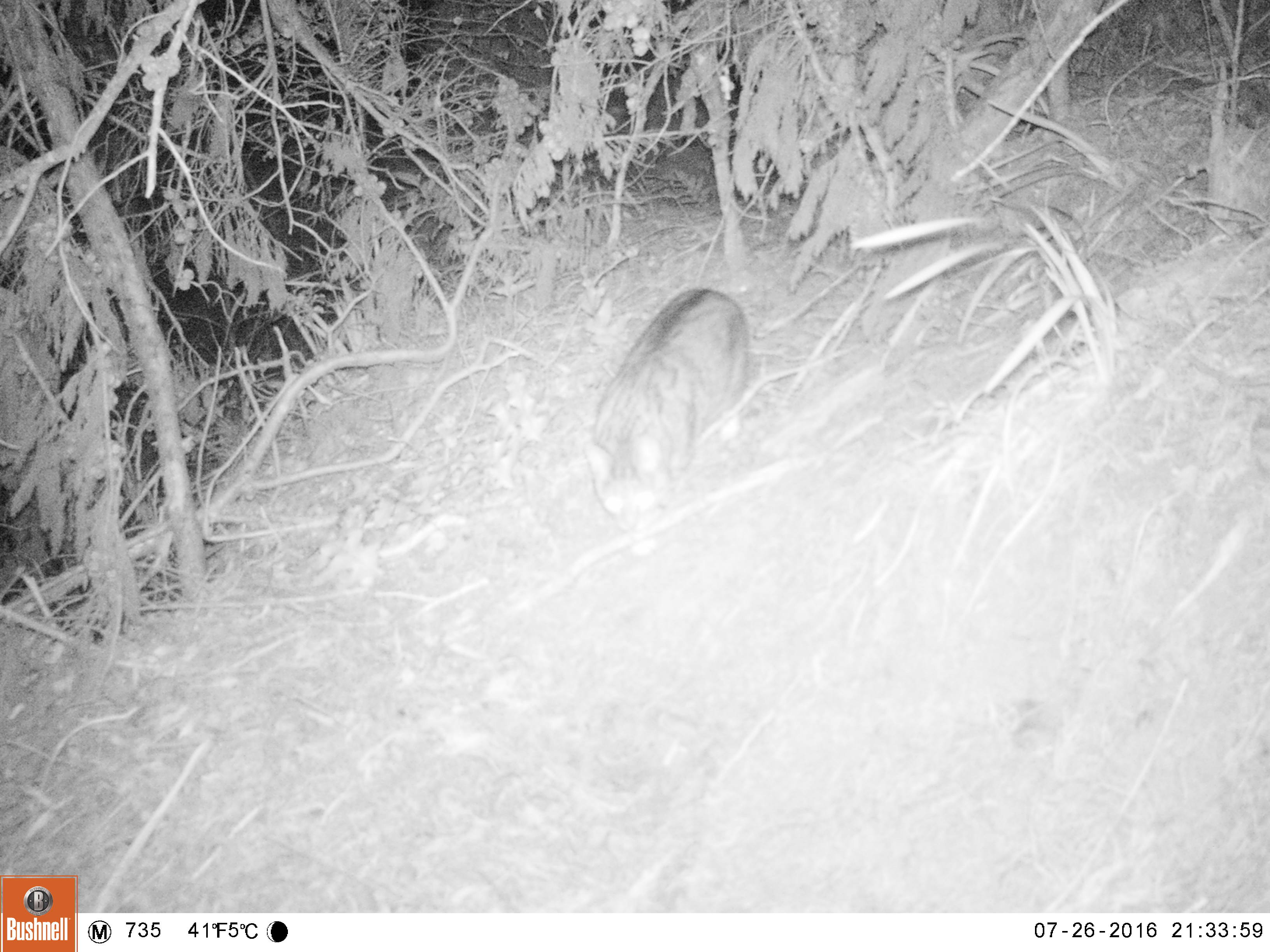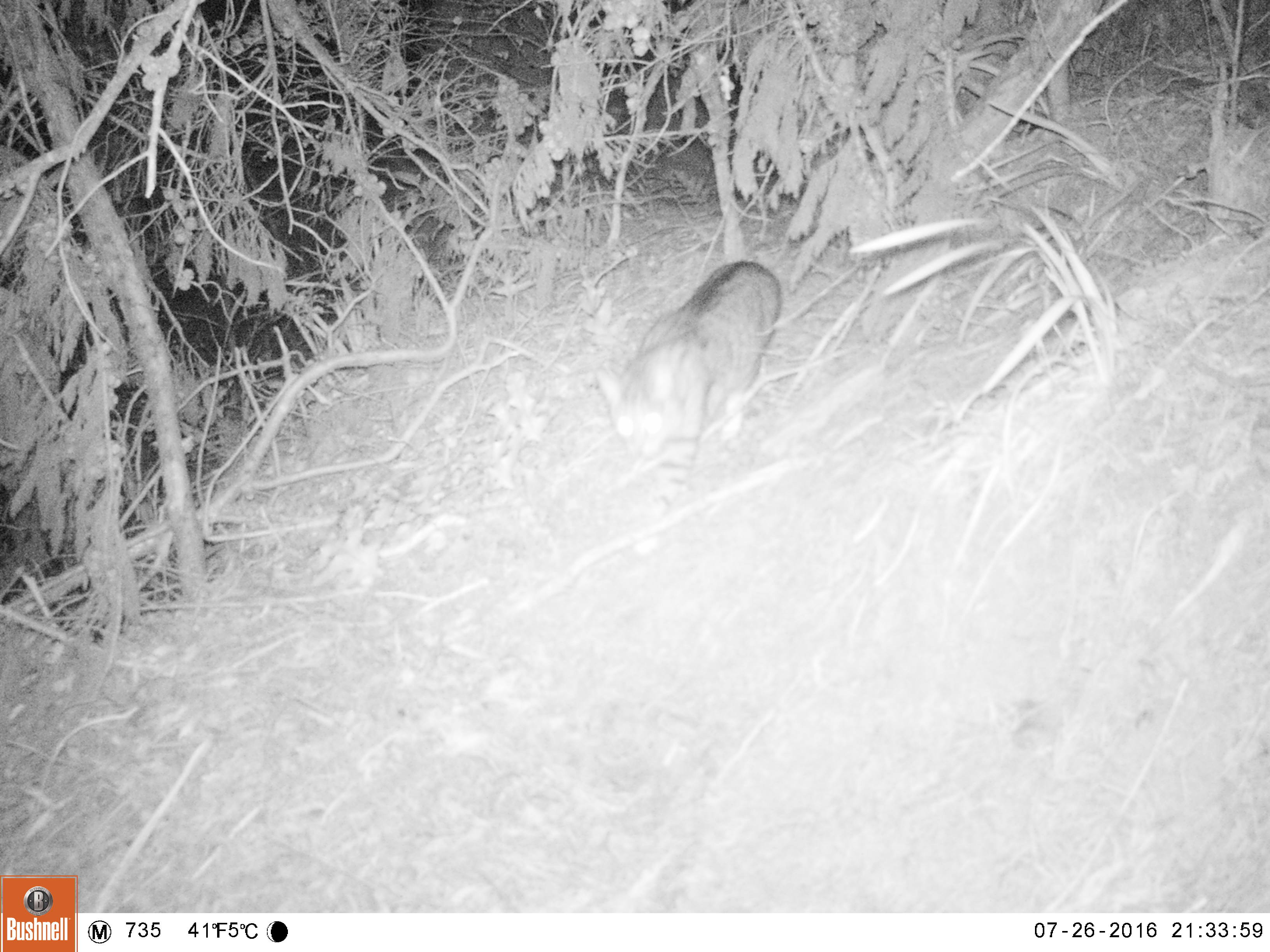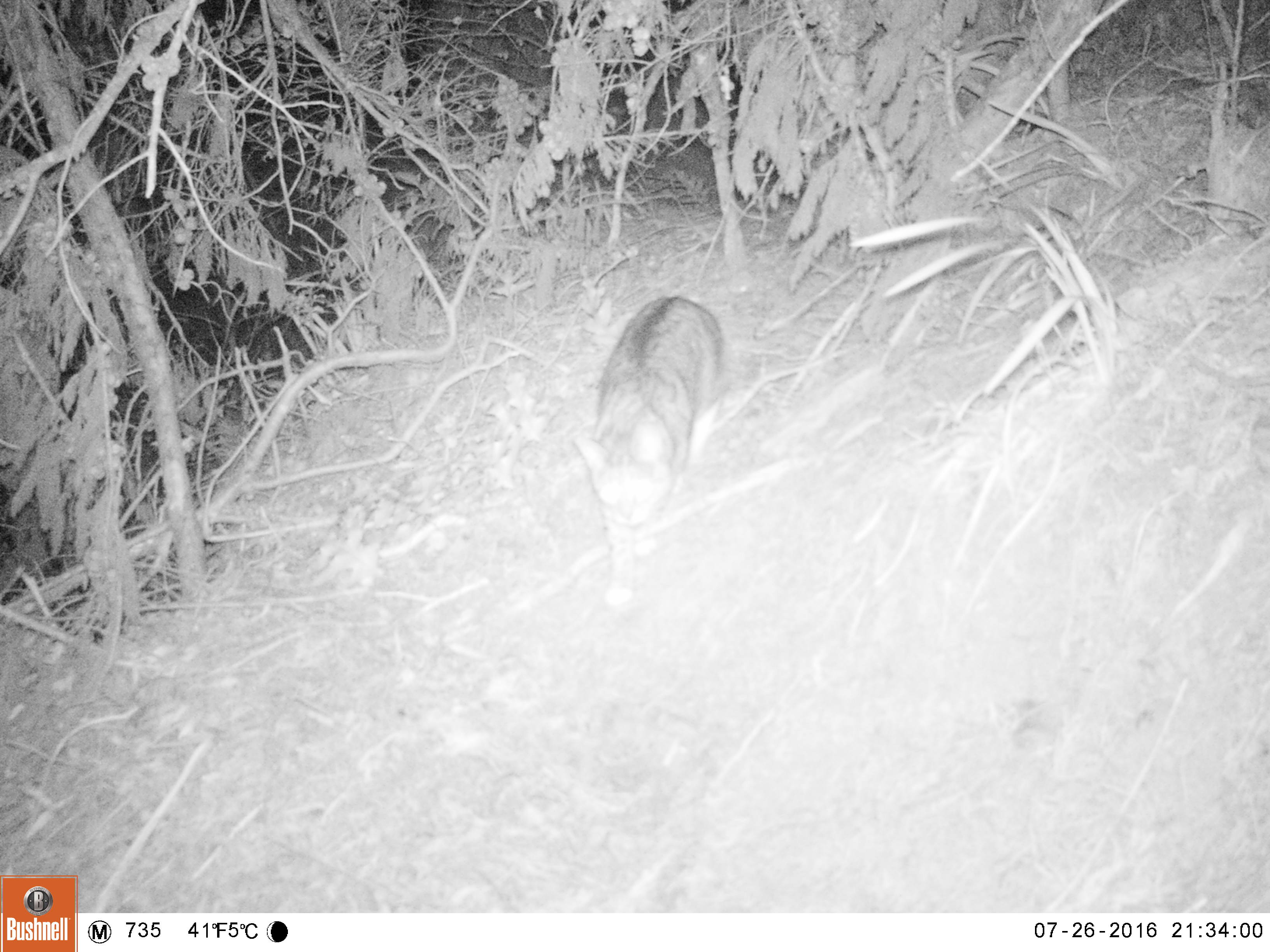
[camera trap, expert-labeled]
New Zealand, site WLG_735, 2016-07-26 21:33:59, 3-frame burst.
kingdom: Animalia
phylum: Chordata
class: Mammalia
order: Carnivora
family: Felidae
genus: Felis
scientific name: Felis catus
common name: domestic cat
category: cat